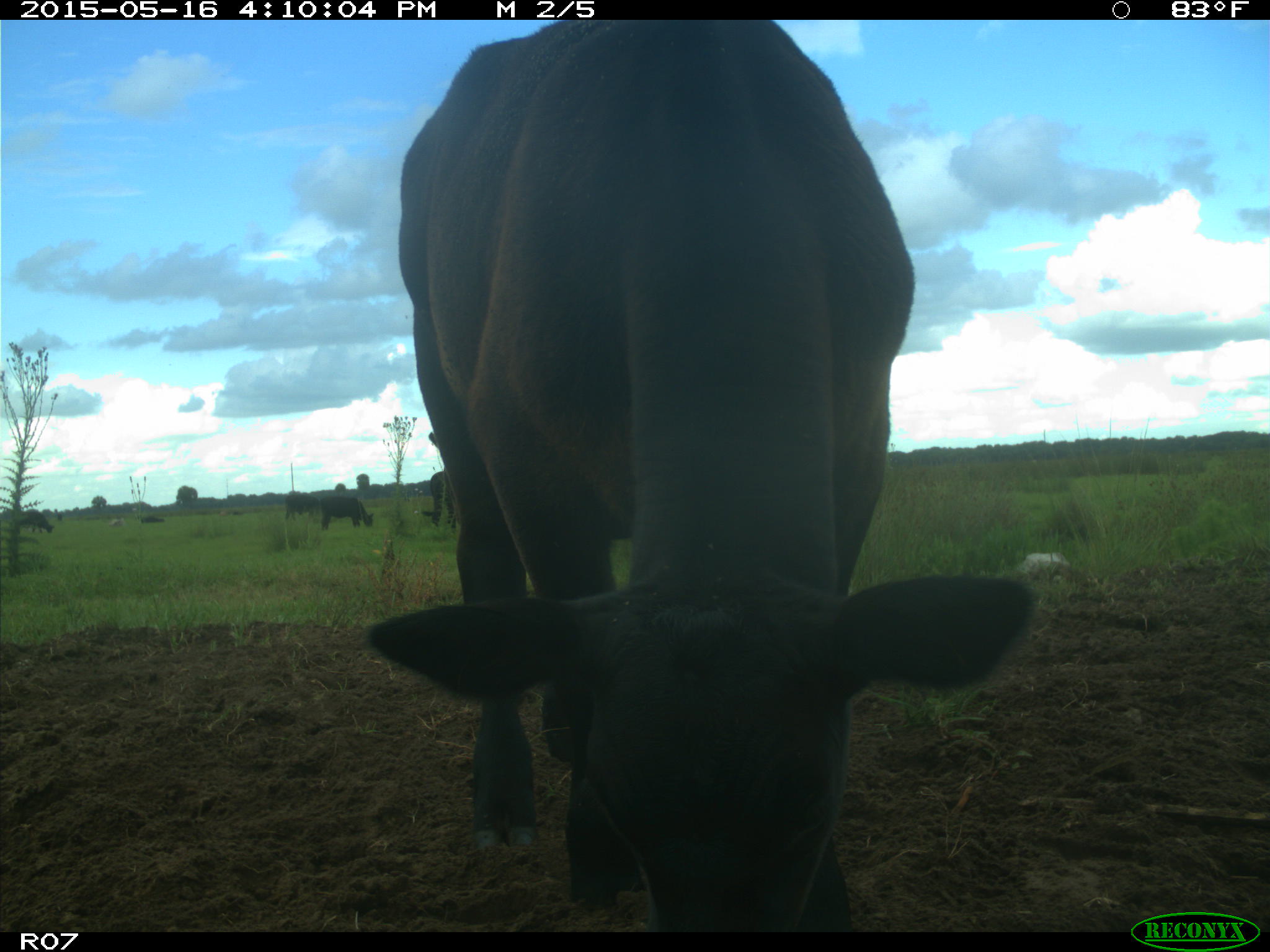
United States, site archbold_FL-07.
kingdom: Animalia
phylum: Chordata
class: Mammalia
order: Artiodactyla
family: Bovidae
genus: Bos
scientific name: Bos taurus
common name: domestic cow